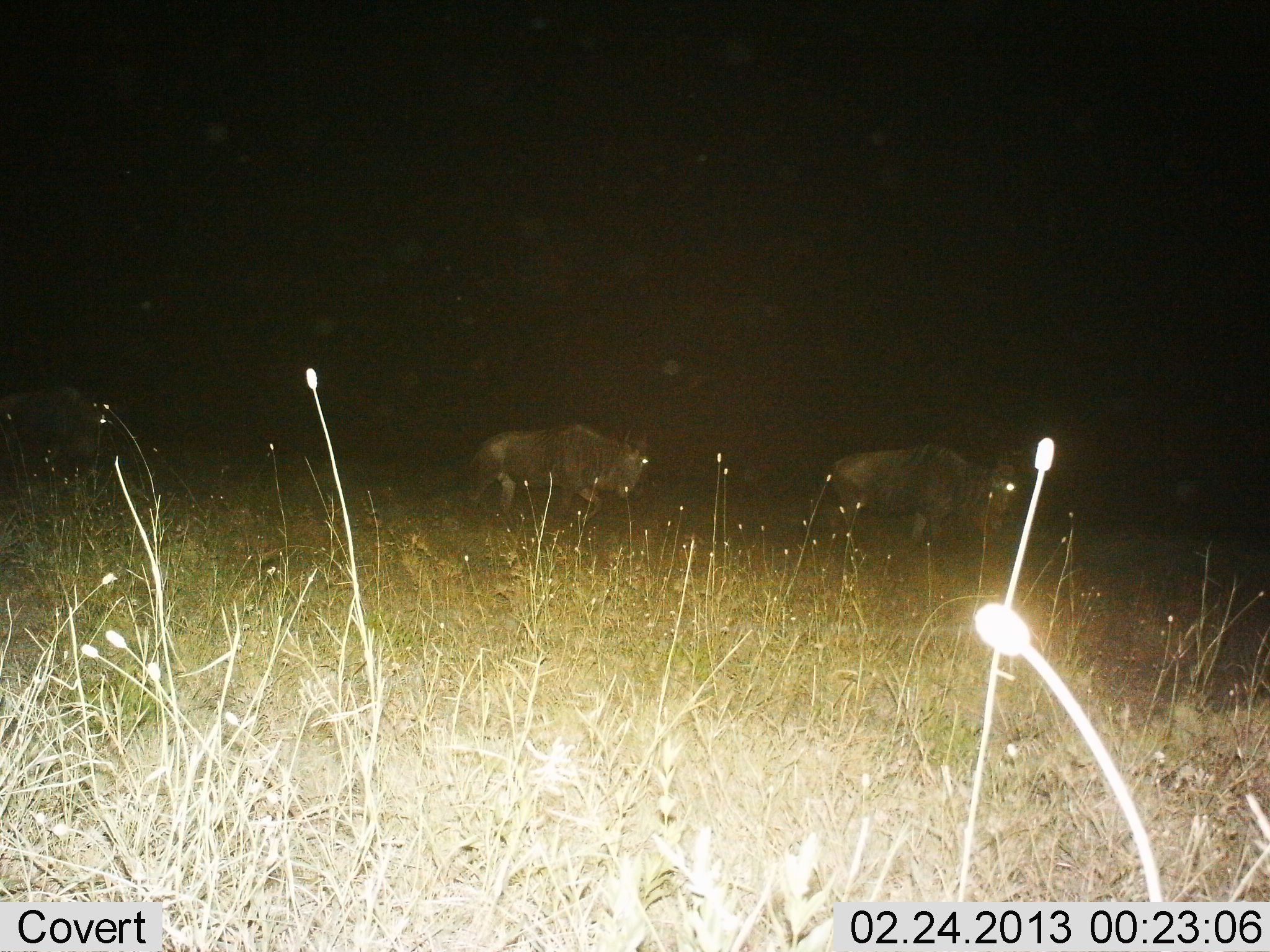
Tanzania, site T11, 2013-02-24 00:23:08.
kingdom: Animalia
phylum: Chordata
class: Mammalia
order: Artiodactyla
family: Bovidae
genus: Connochaetes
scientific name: Connochaetes taurinus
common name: blue wildebeest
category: wildebeest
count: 3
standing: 7%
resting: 0%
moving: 93%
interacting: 0%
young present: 0%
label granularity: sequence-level